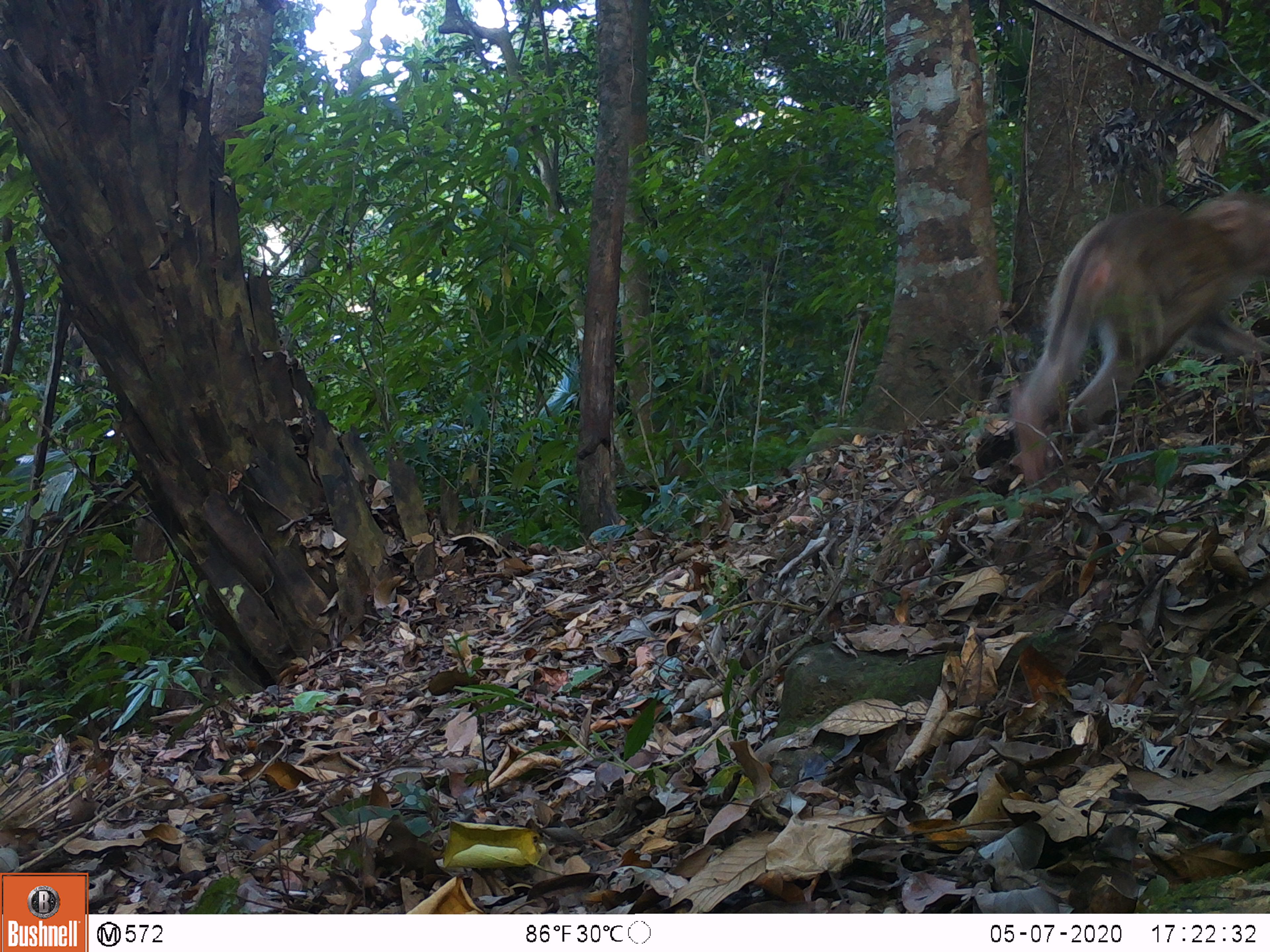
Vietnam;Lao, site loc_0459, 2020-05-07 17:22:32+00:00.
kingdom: Animalia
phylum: Chordata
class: Mammalia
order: Primates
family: Cercopithecidae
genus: Macaca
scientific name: Macaca nemestrina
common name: pig-tailed macaque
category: pig tailed macaque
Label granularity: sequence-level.